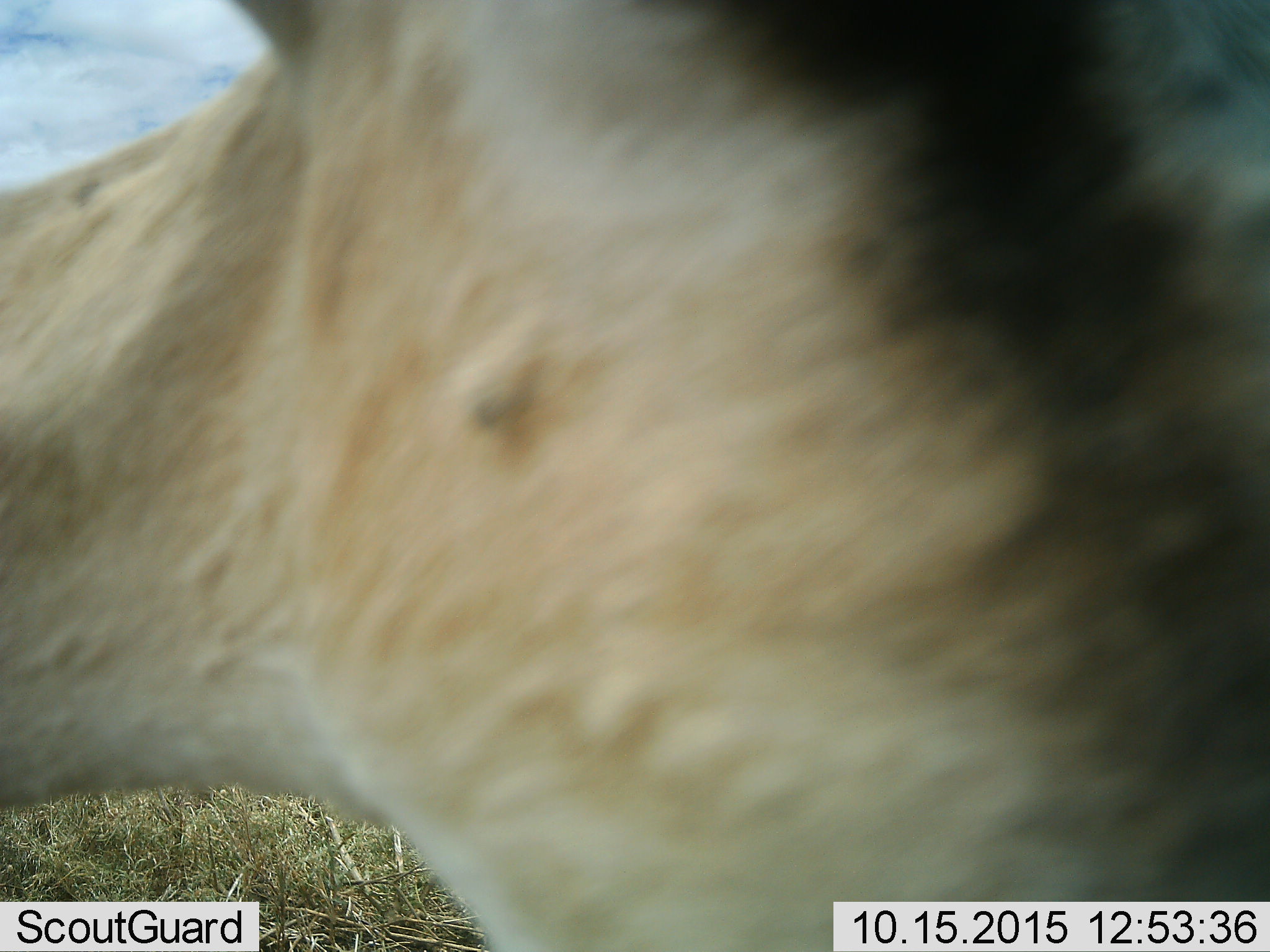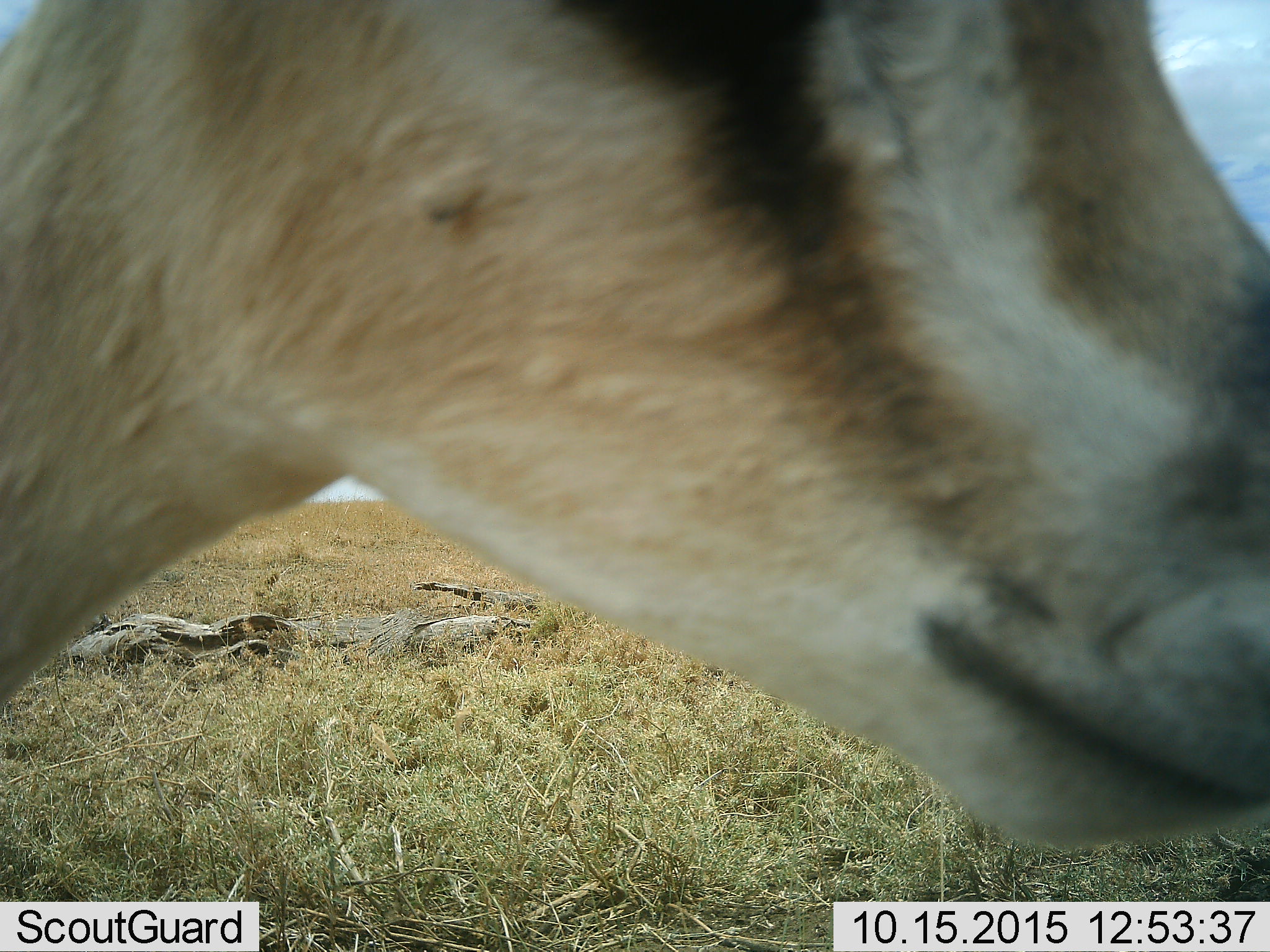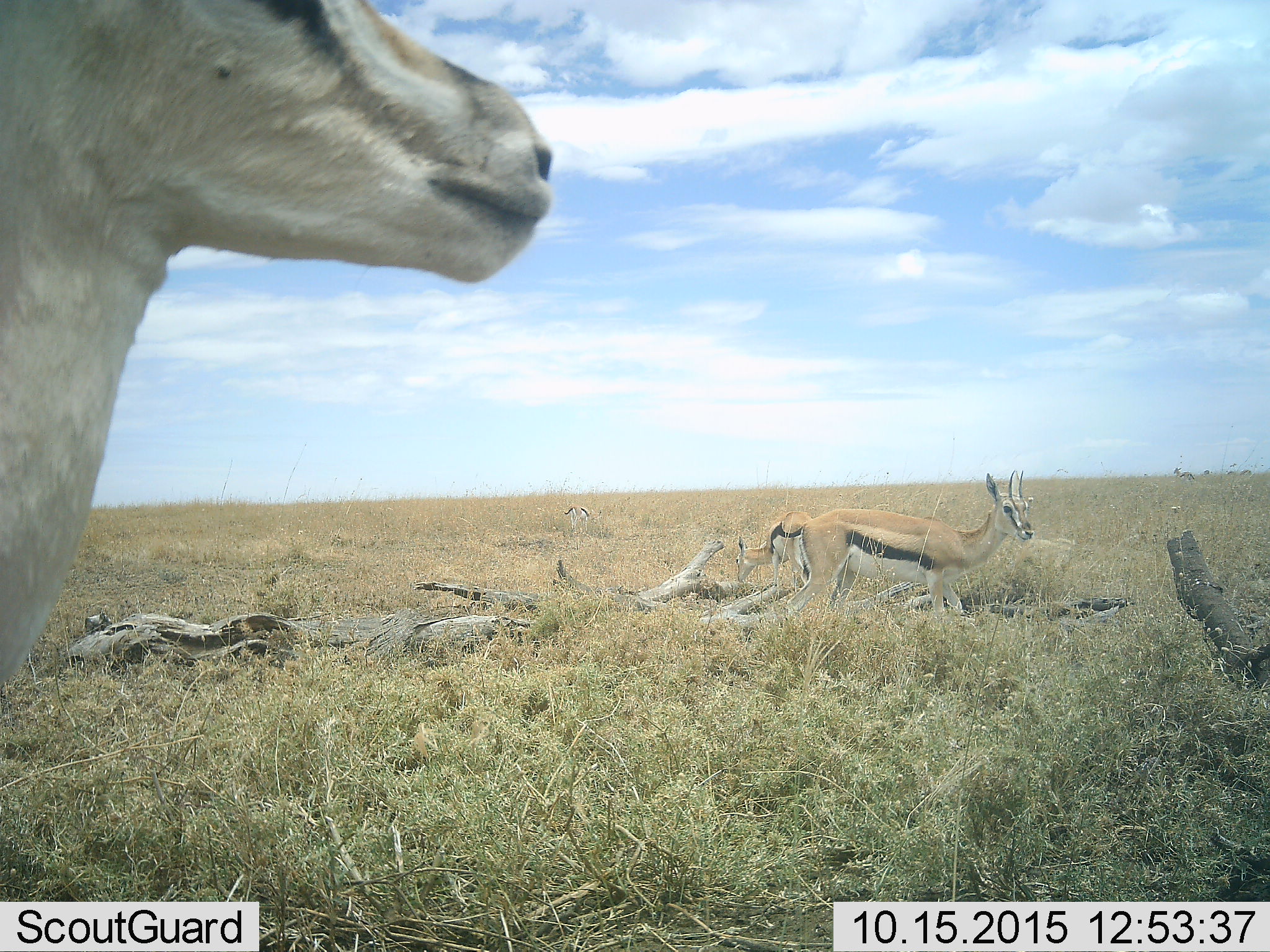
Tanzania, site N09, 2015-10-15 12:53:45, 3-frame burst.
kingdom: Animalia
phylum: Chordata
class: Mammalia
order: Artiodactyla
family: Bovidae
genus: Eudorcas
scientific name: Eudorcas thomsonii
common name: thomson's gazelle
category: gazellethomsons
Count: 4.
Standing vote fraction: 70%.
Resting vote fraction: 30%.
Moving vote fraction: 30%.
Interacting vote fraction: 10%.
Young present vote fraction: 10%.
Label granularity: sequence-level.